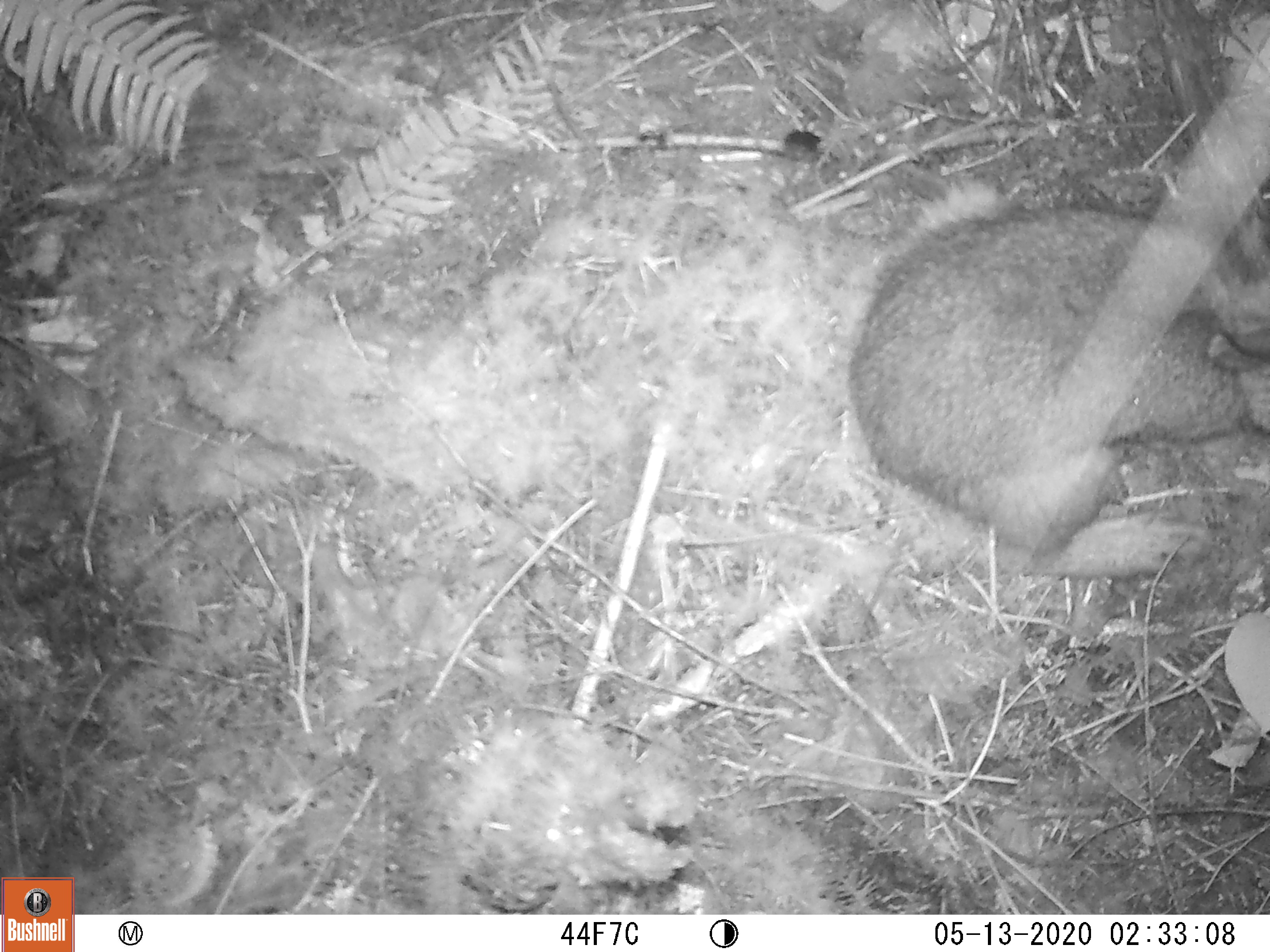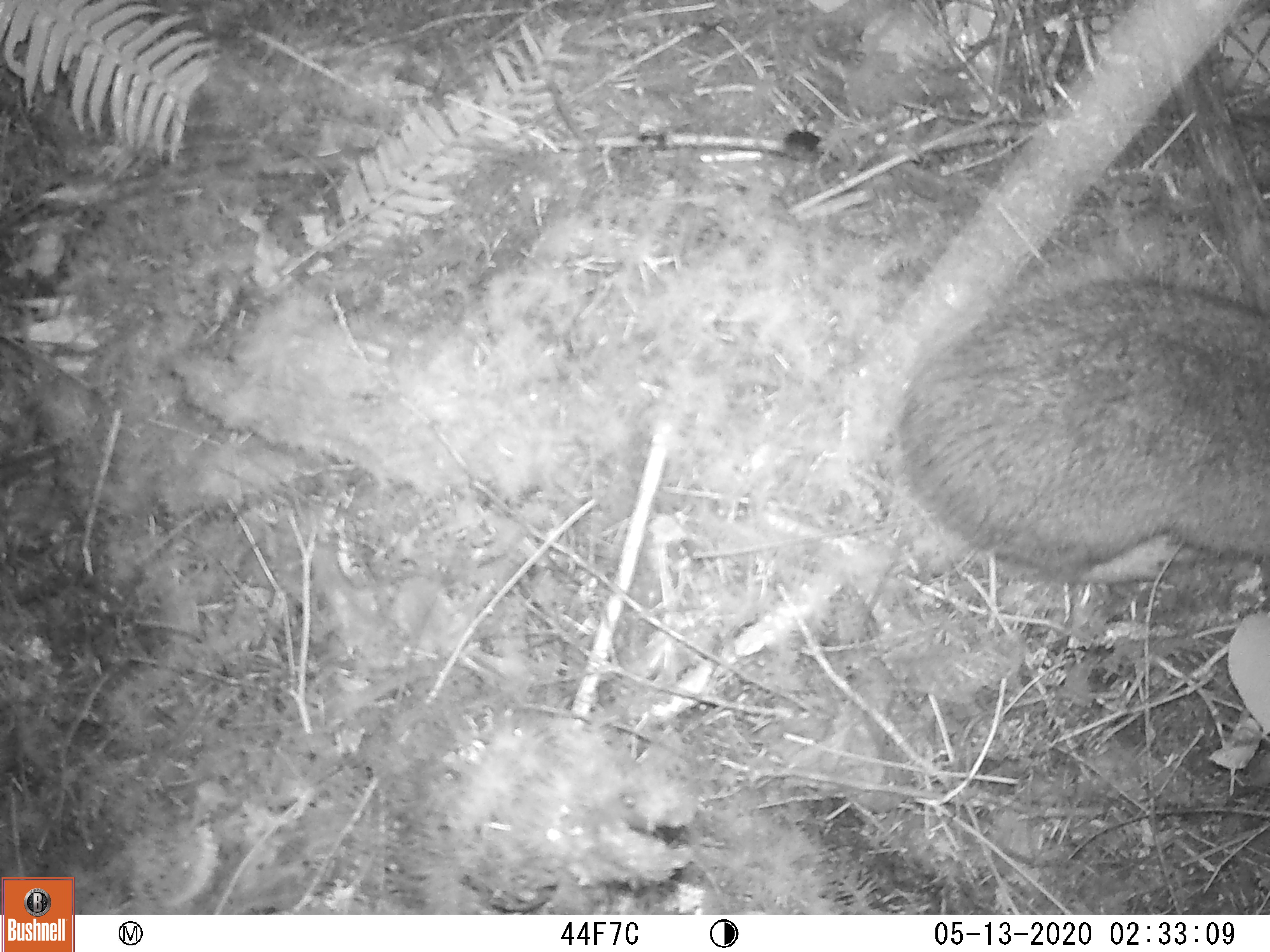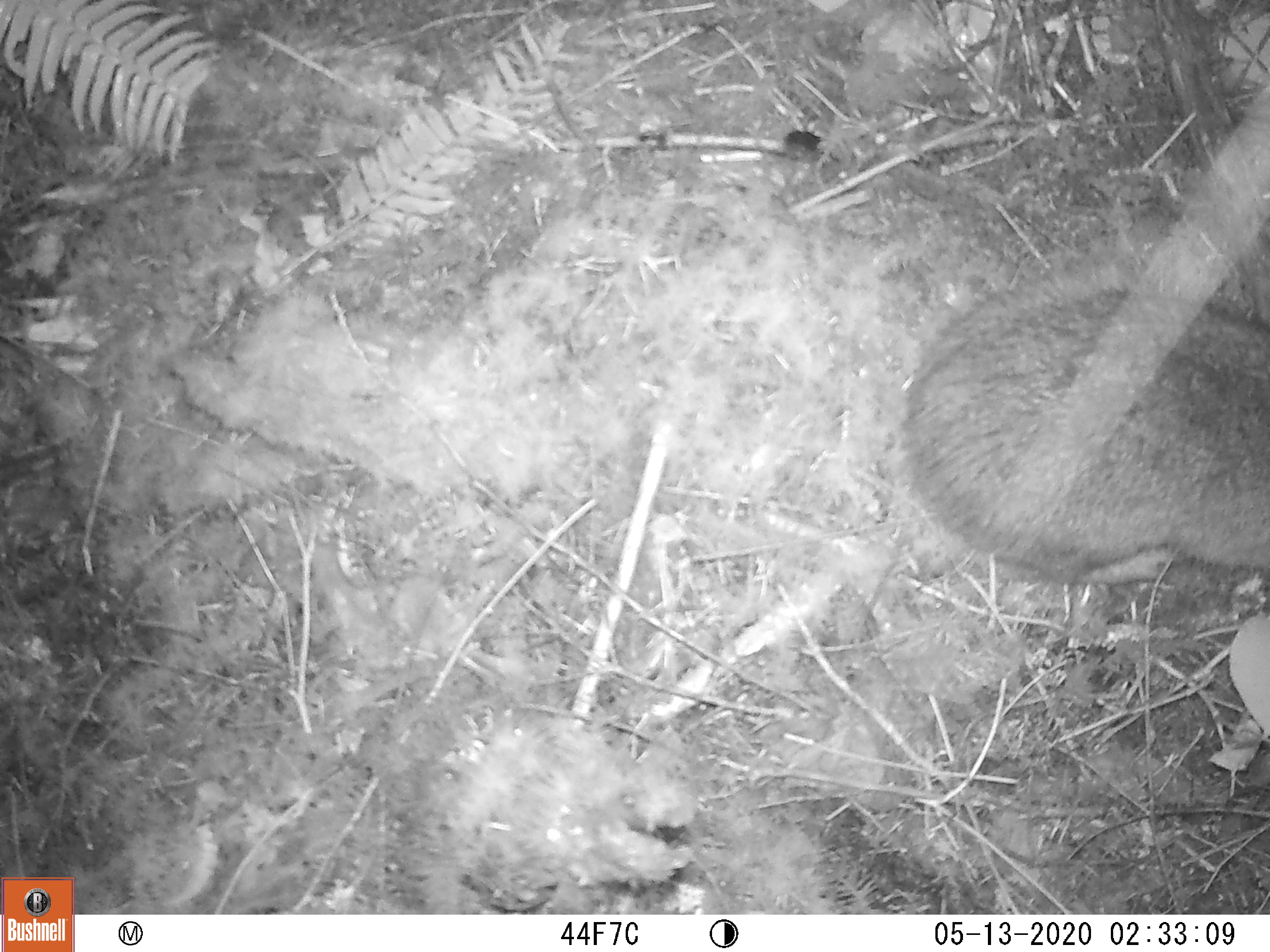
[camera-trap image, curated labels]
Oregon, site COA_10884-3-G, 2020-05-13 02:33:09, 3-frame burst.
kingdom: Animalia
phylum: Chordata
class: Mammalia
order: Lagomorpha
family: Leporidae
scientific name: Leporidae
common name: hares and rabbits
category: leporidae family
Leporidae family (hares and rabbits) (Leporidae).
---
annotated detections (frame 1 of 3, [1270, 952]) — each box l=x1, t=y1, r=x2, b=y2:
leporidae family: l=841, t=203, r=1265, b=596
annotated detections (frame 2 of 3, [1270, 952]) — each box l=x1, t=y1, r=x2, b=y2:
leporidae family: l=888, t=271, r=1265, b=600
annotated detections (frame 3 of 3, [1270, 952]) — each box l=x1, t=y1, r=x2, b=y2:
leporidae family: l=913, t=249, r=1260, b=614